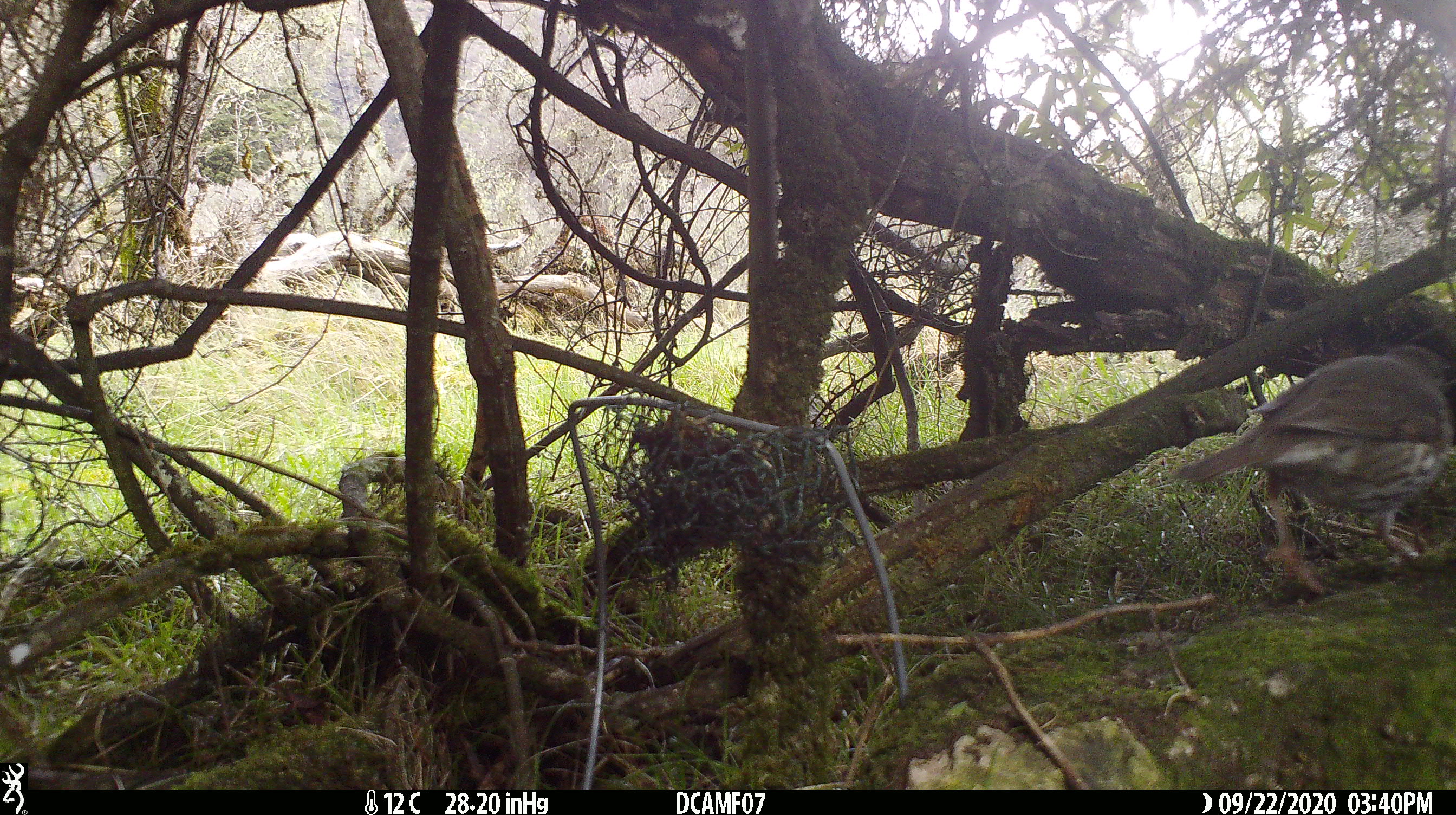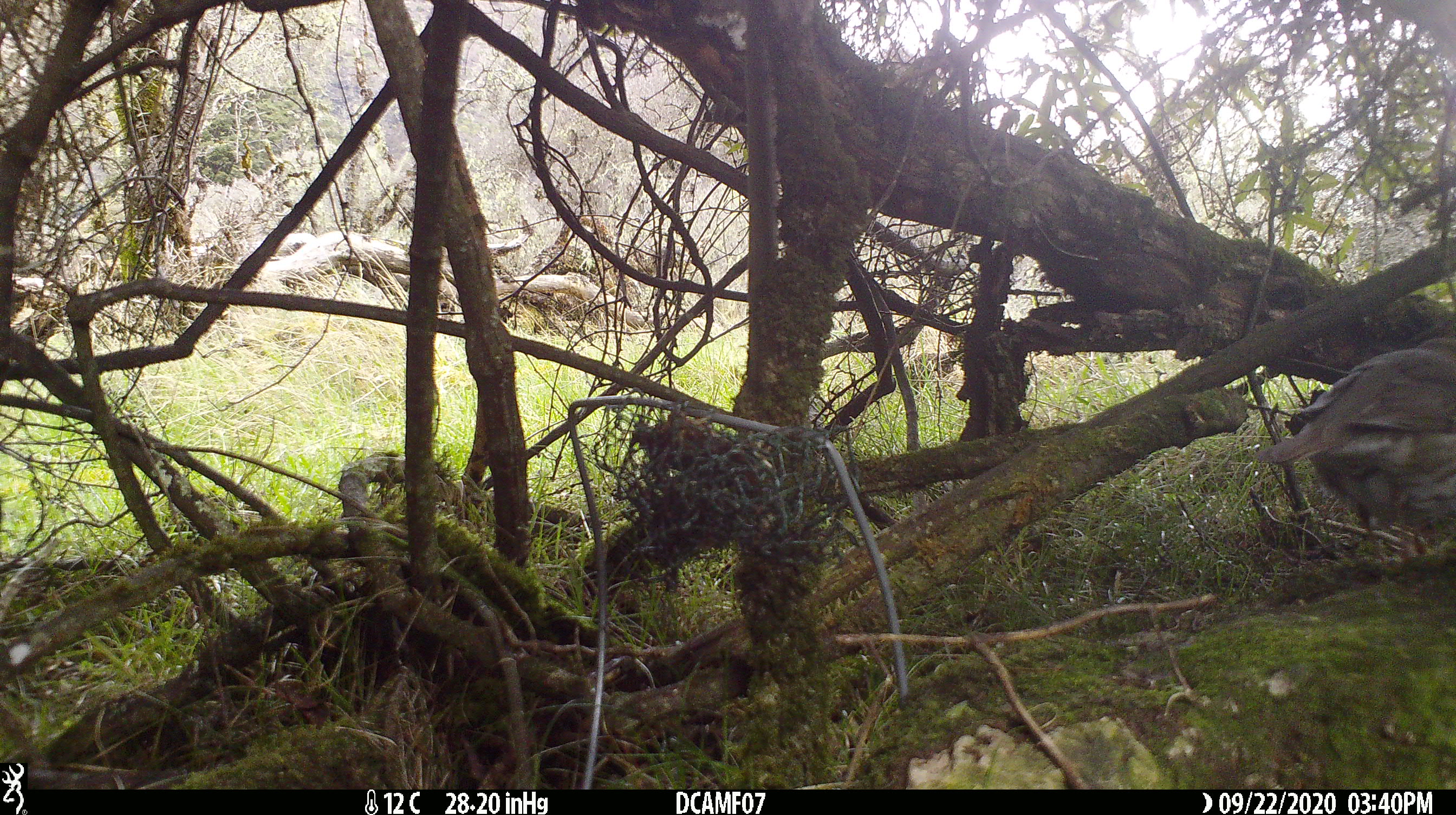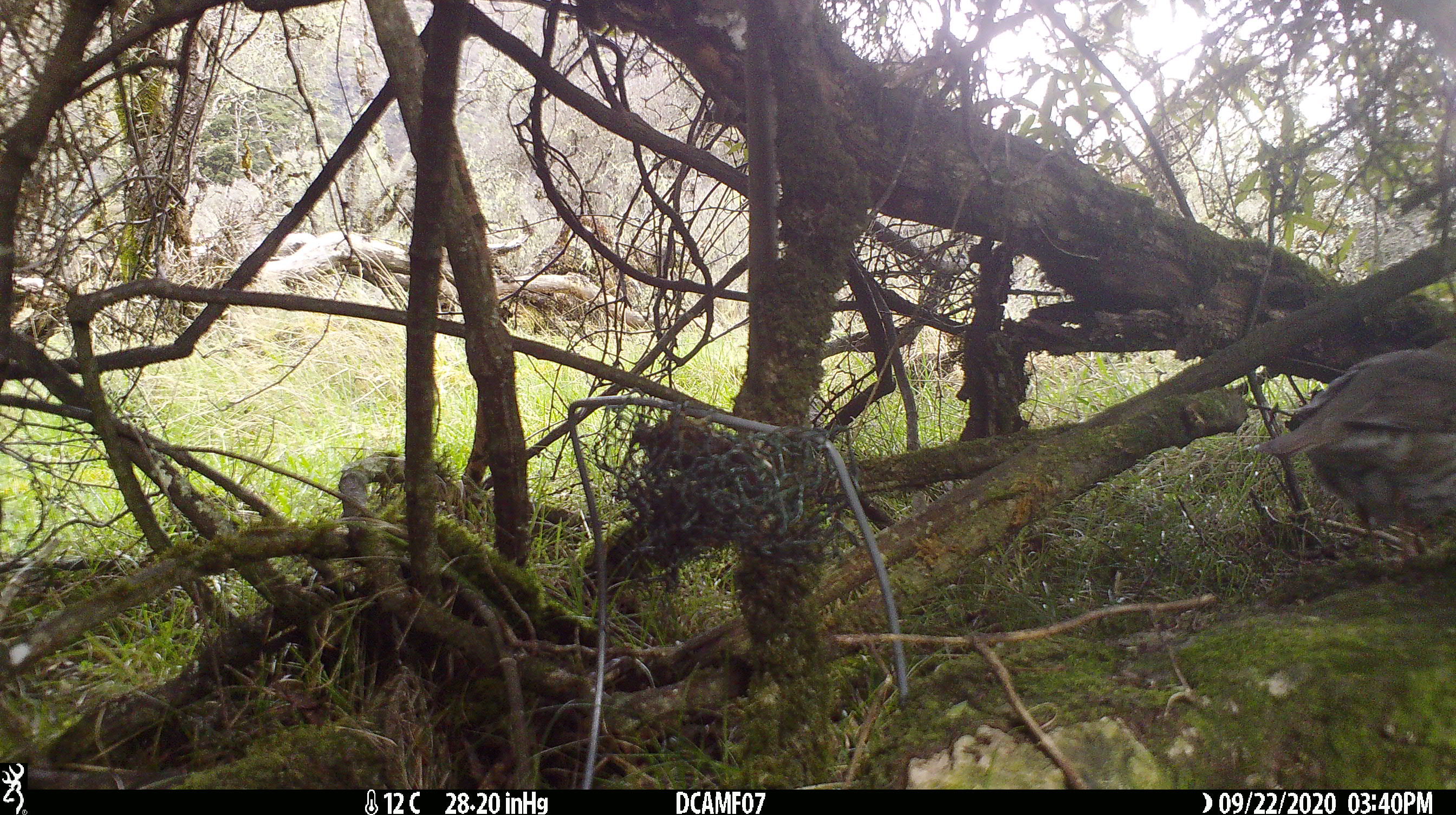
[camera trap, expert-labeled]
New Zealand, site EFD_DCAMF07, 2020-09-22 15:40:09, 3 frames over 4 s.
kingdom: Animalia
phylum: Chordata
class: Aves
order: Passeriformes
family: Turdidae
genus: Turdus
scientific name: Turdus philomelos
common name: song thrush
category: thrush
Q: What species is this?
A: Thrush (song thrush) (Turdus philomelos).